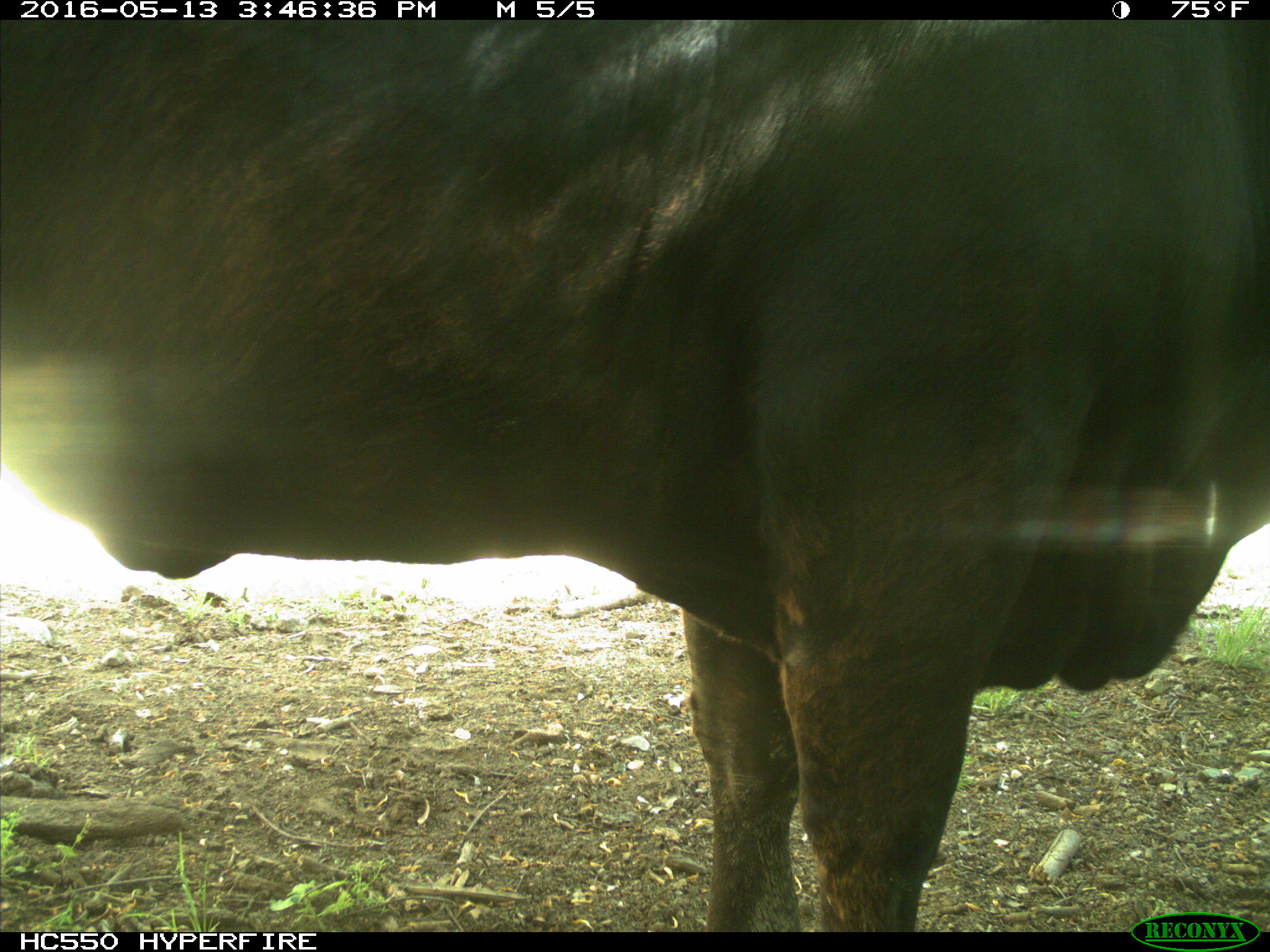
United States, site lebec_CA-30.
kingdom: Animalia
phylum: Chordata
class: Mammalia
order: Artiodactyla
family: Bovidae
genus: Bos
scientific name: Bos taurus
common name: domestic cow